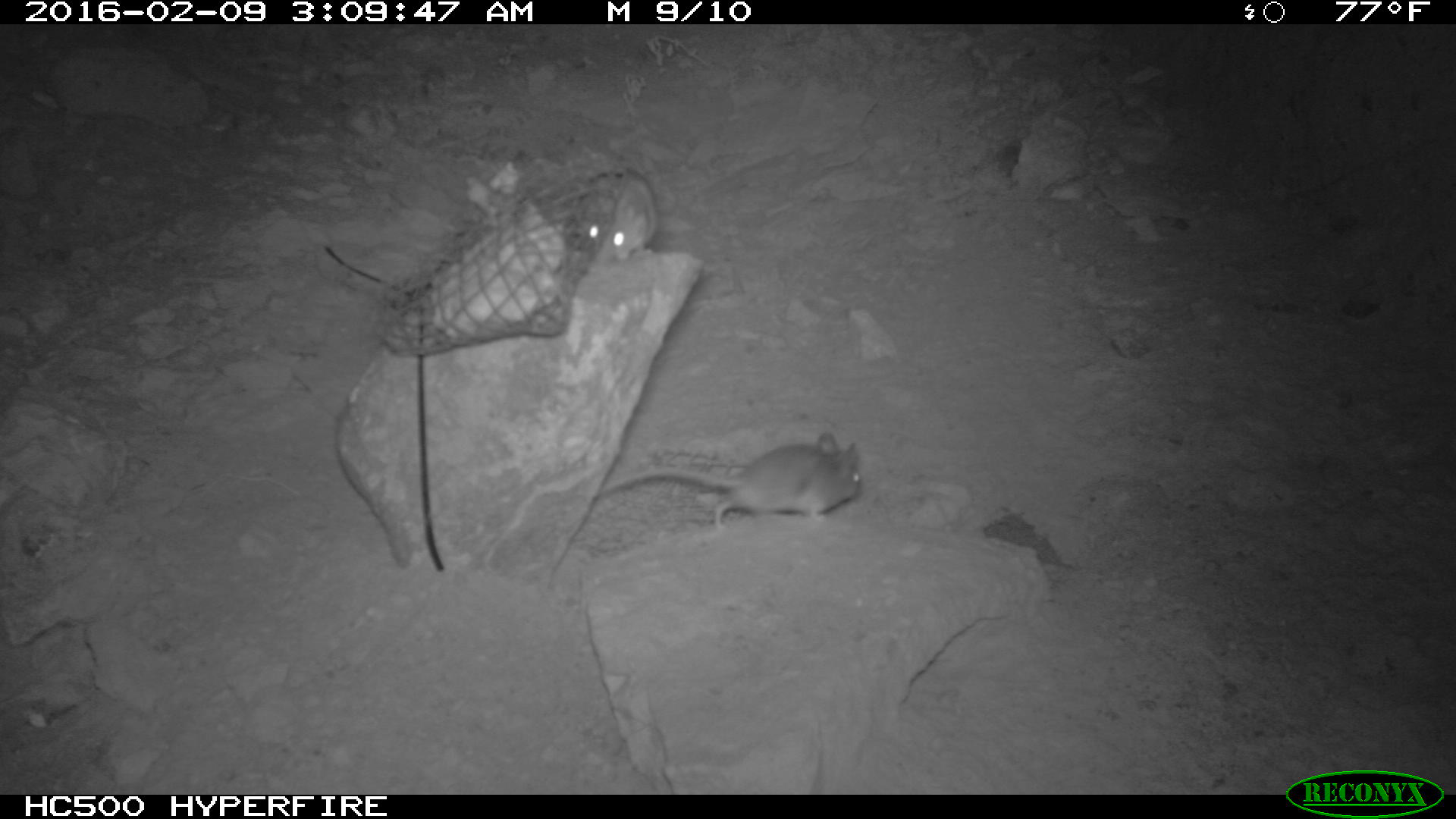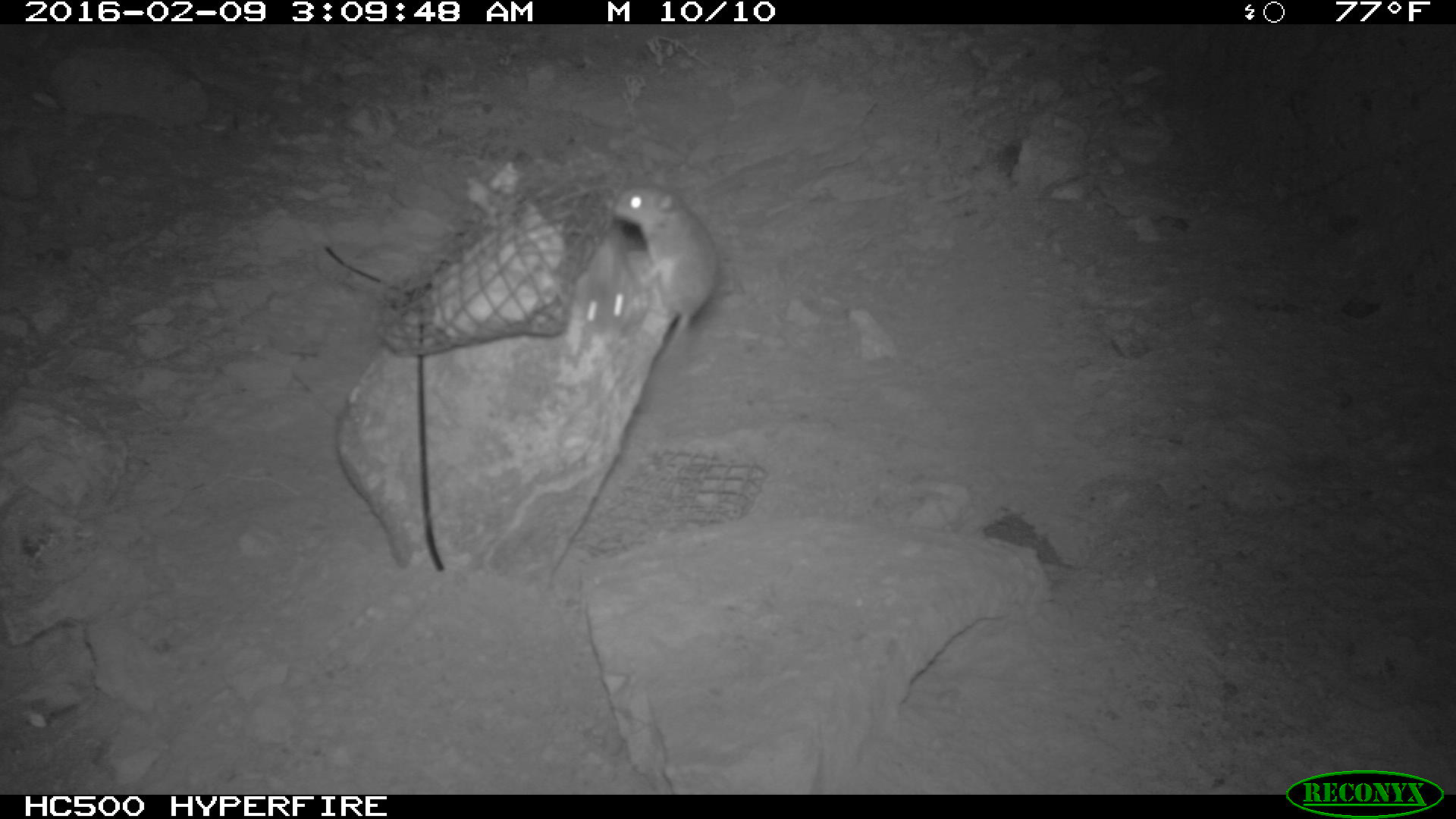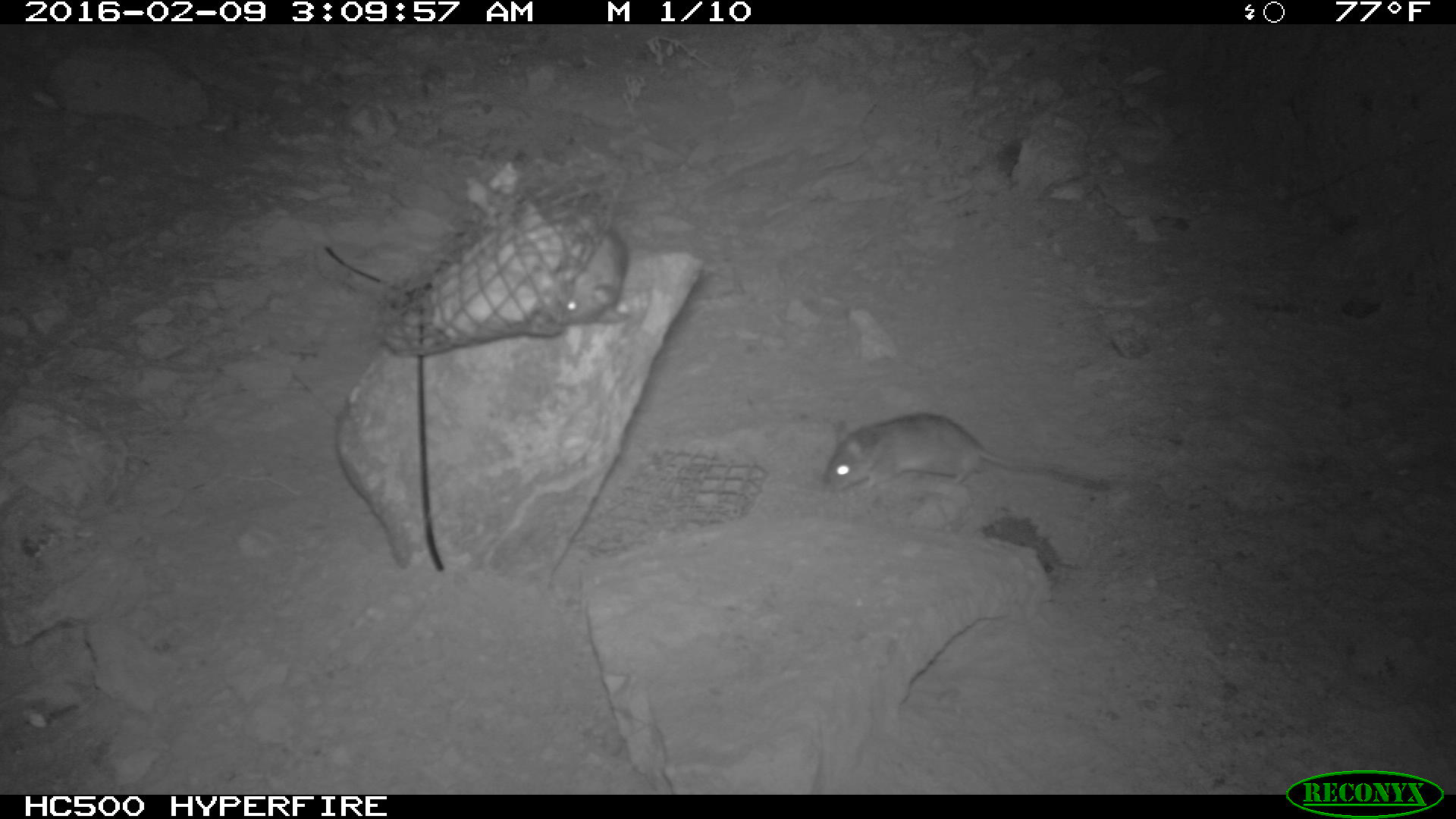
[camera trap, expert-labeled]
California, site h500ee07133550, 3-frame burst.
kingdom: Animalia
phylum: Chordata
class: Mammalia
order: Rodentia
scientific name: Rodentia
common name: rodent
Rodent (Rodentia).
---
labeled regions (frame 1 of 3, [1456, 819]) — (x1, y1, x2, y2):
rodent: (601, 431, 865, 538); (576, 166, 660, 265)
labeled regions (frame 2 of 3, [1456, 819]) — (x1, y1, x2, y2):
rodent: (604, 182, 720, 374)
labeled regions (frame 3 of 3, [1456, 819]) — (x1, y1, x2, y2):
rodent: (823, 413, 1111, 490); (556, 226, 630, 324)